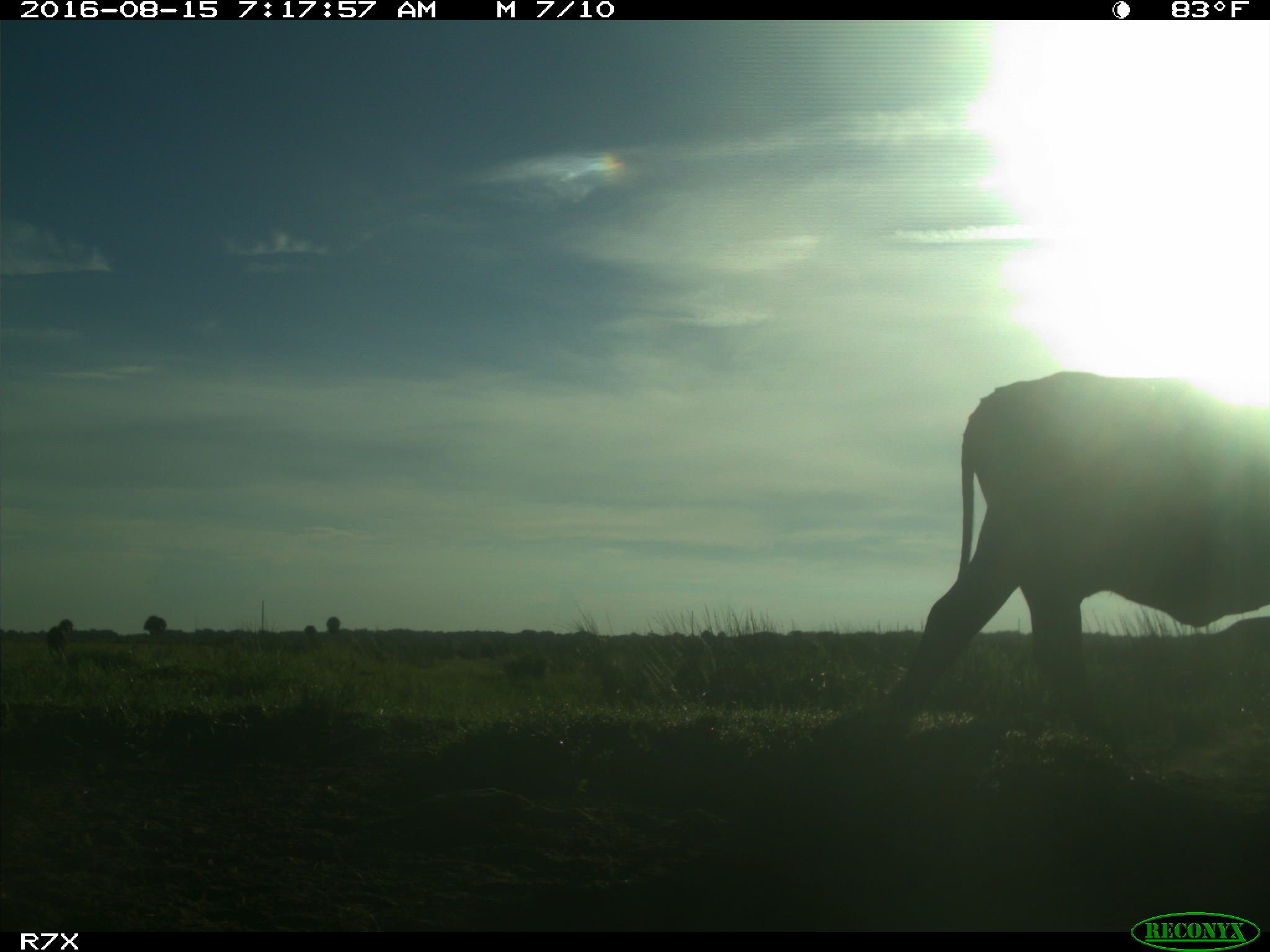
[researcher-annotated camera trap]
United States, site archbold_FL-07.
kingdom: Animalia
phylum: Chordata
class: Mammalia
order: Artiodactyla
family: Bovidae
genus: Bos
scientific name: Bos taurus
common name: domestic cow